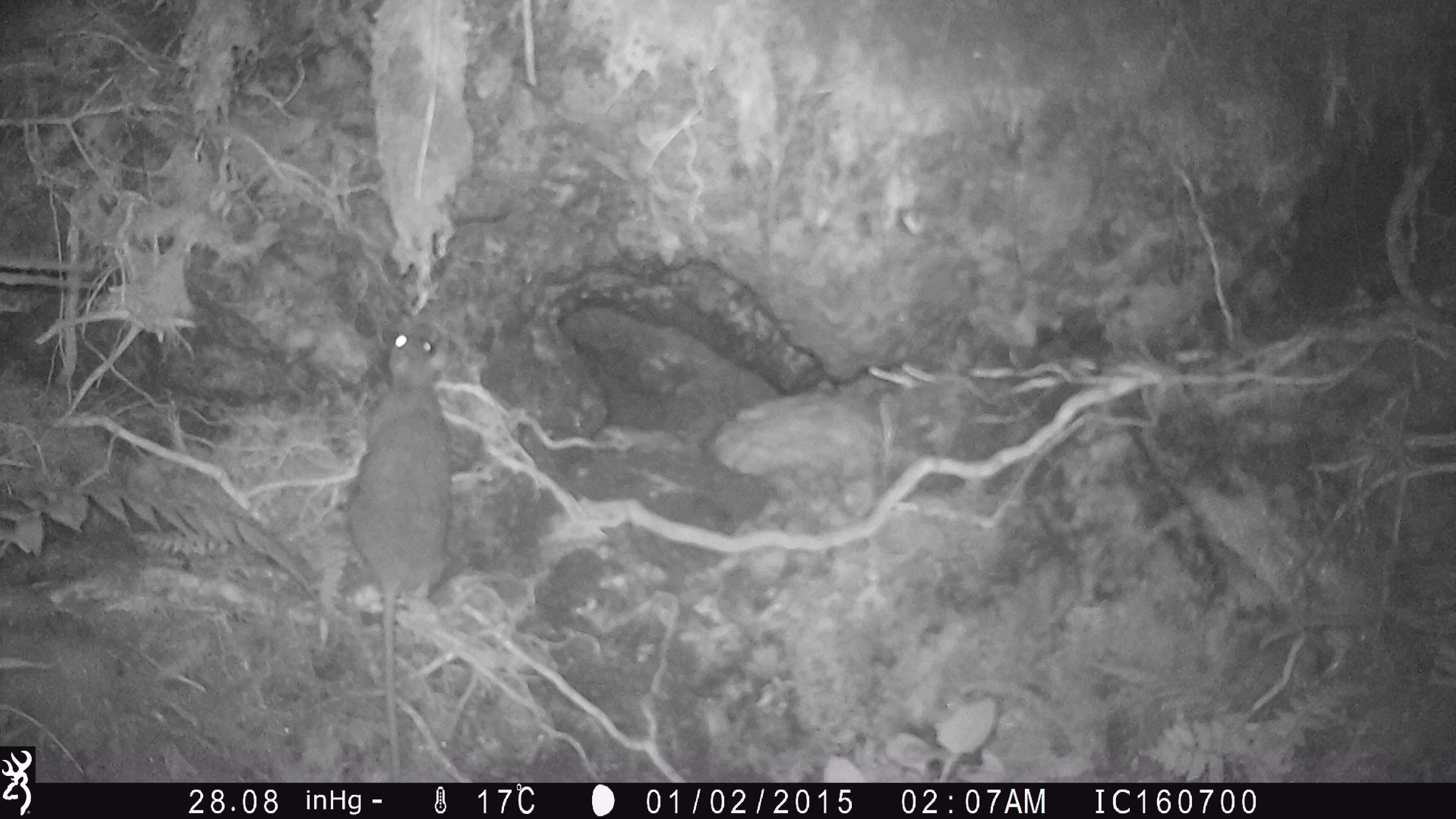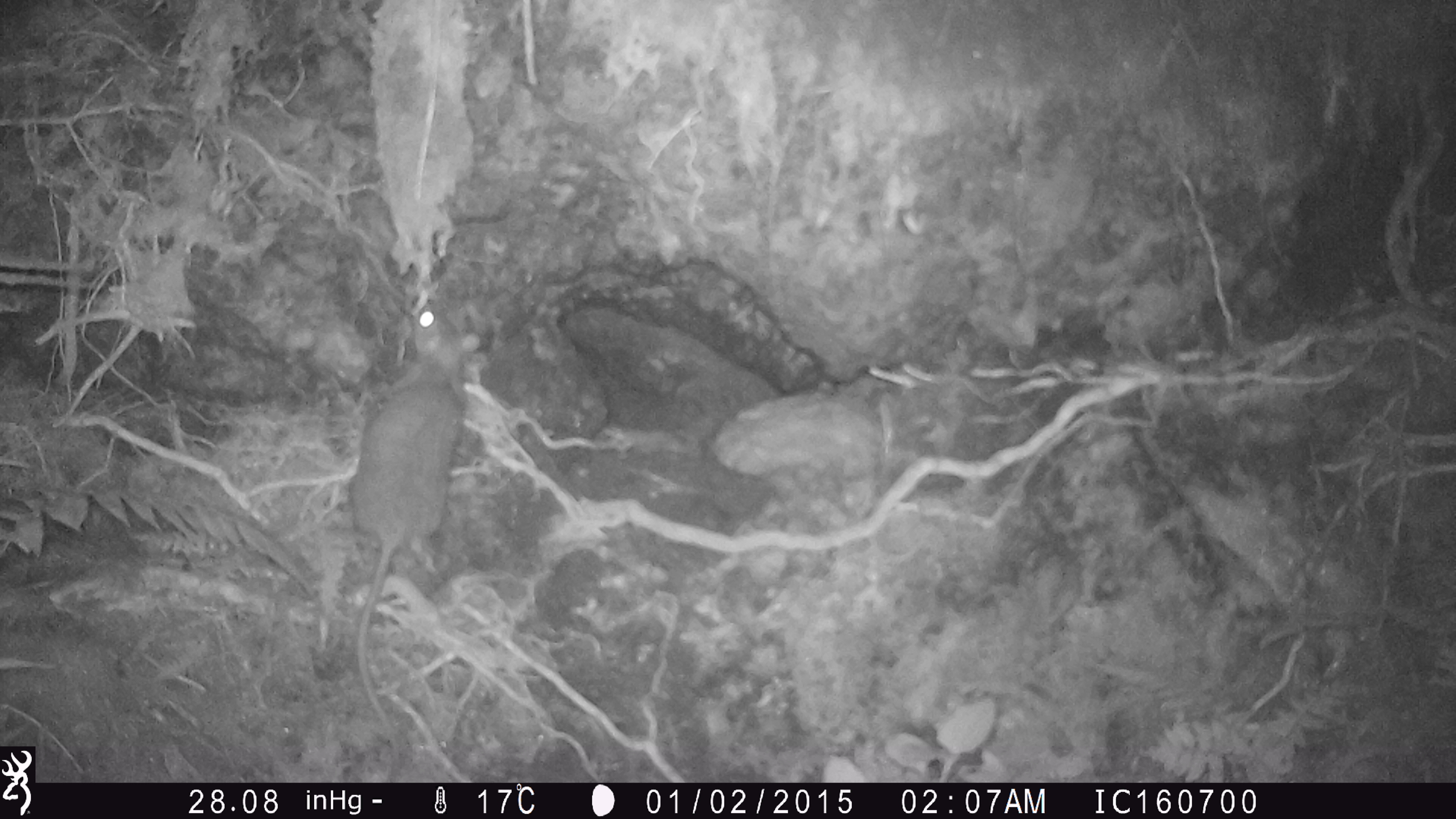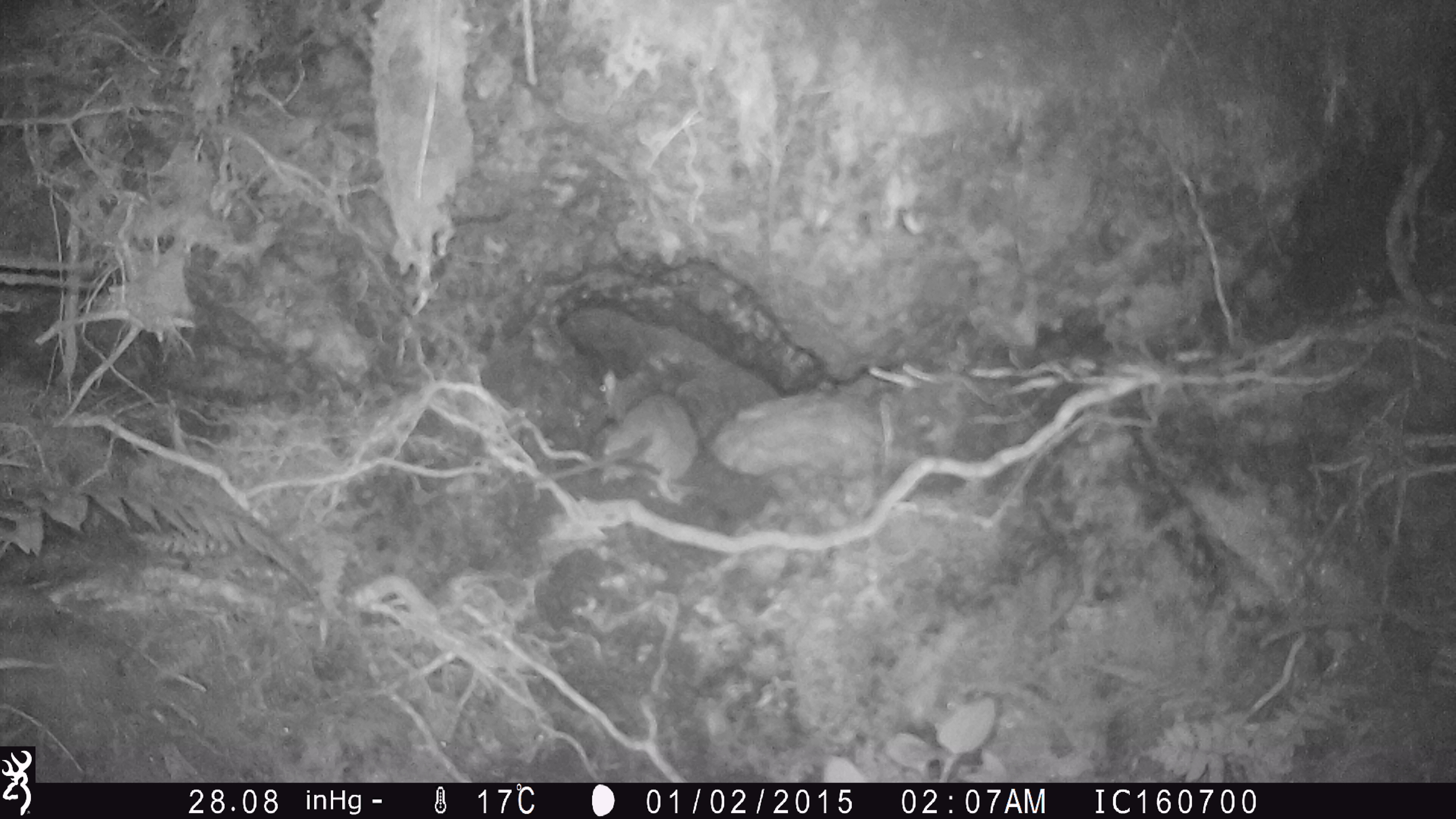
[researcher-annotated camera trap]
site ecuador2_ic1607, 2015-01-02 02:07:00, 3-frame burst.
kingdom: Animalia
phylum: Chordata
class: Mammalia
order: Rodentia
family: Muridae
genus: Rattus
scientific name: Rattus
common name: rat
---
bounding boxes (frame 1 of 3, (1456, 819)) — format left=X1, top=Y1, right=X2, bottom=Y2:
rat: left=348, top=323, right=468, bottom=788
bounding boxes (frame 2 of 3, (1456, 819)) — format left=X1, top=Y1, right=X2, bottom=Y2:
rat: left=342, top=288, right=483, bottom=772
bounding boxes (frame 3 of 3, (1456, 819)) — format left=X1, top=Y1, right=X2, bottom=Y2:
rat: left=506, top=370, right=697, bottom=517